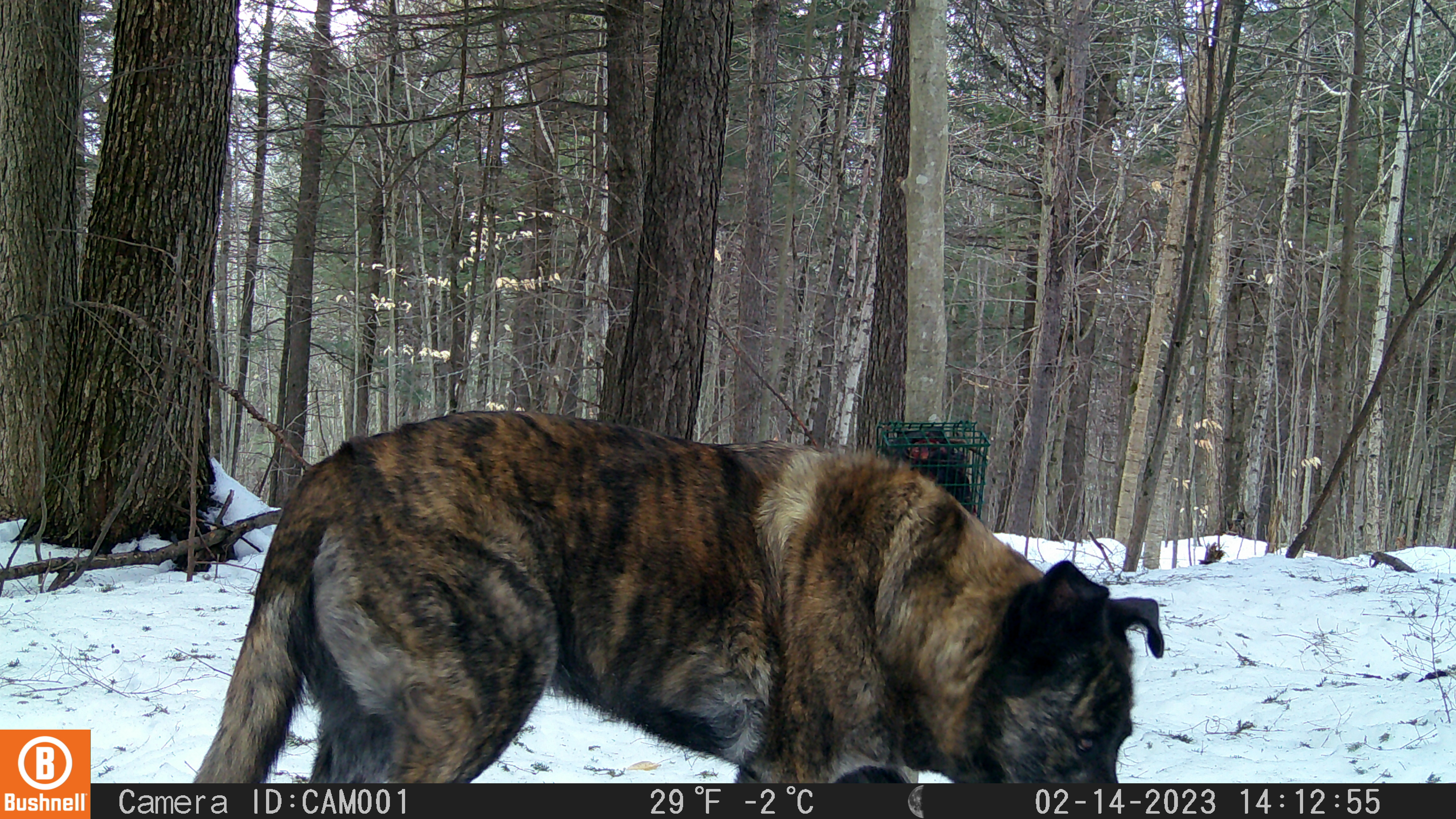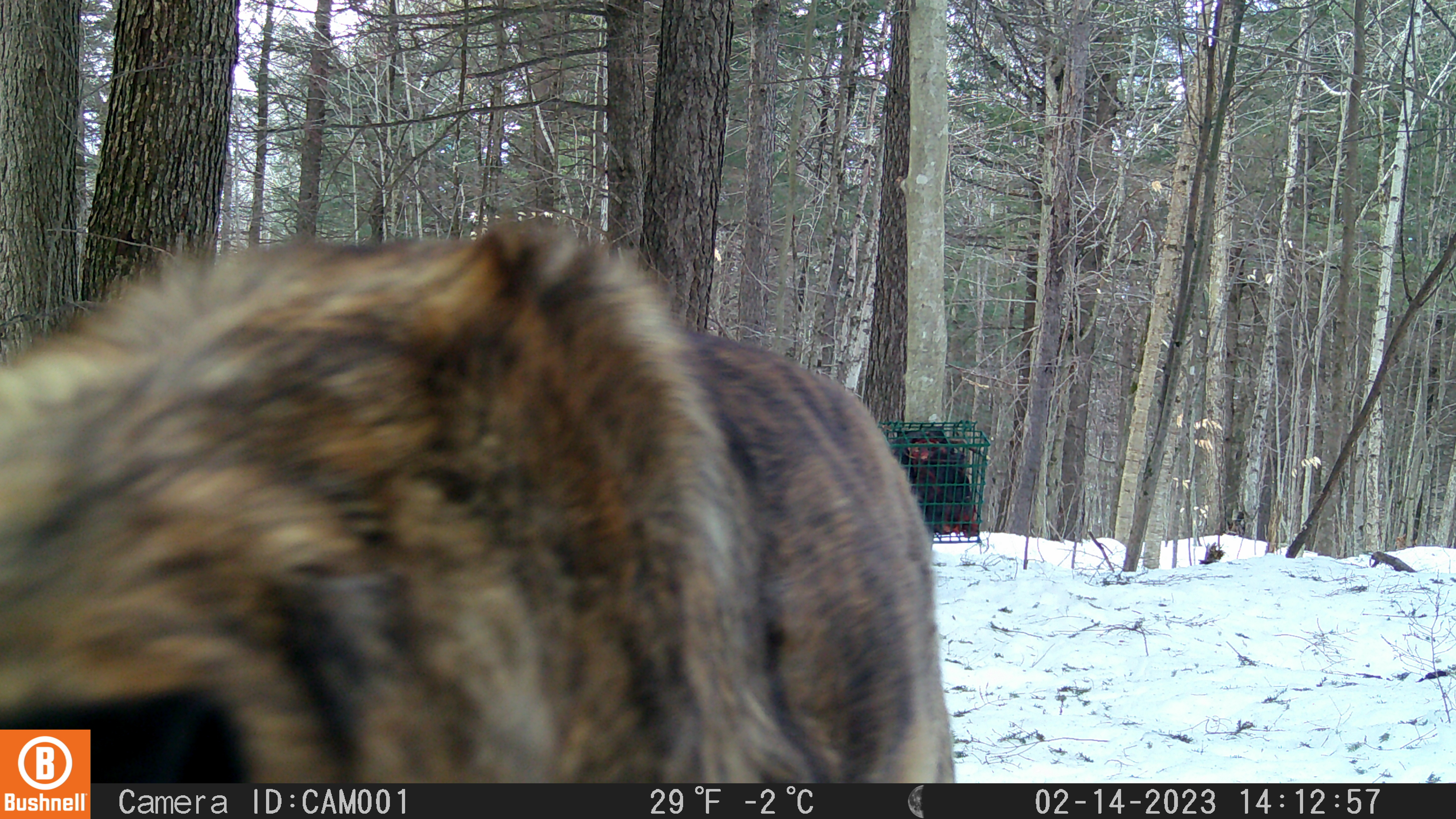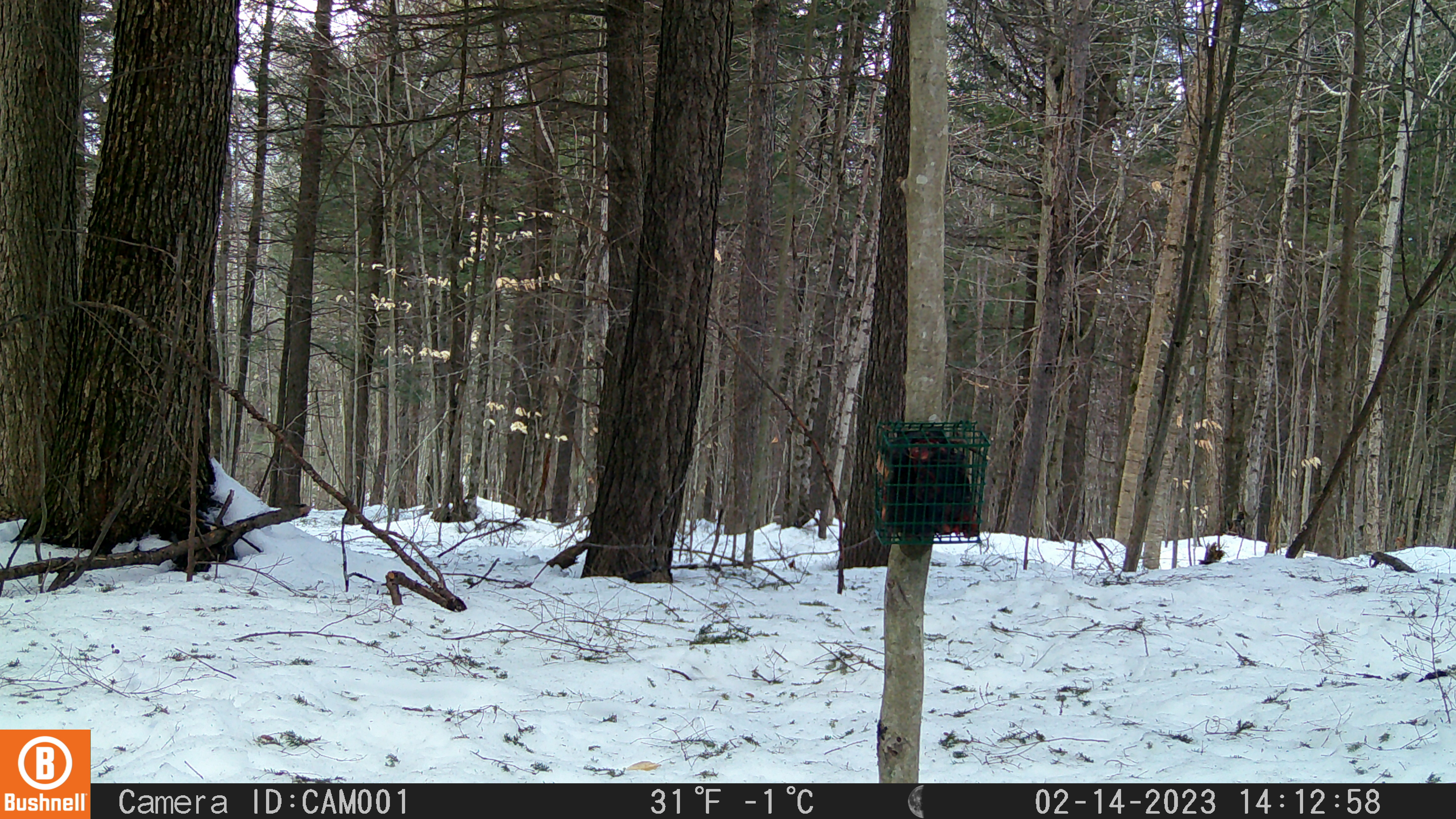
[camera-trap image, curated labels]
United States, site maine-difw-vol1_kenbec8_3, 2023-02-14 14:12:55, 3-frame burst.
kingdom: Animalia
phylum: Chordata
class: Mammalia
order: Carnivora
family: Canidae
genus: Canis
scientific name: Canis familiaris familiaris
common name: domestic dog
Domestic dog (Canis familiaris familiaris).